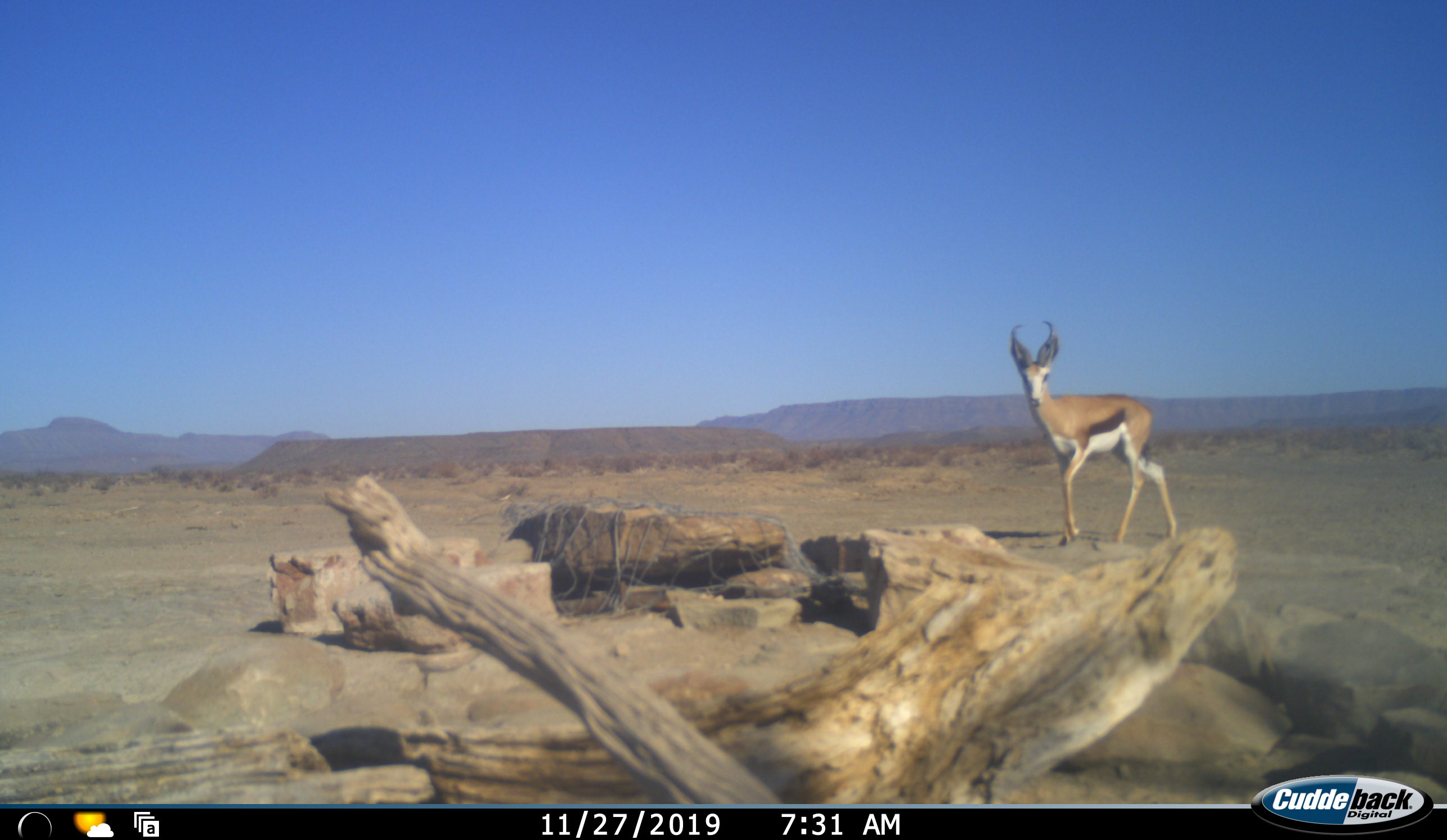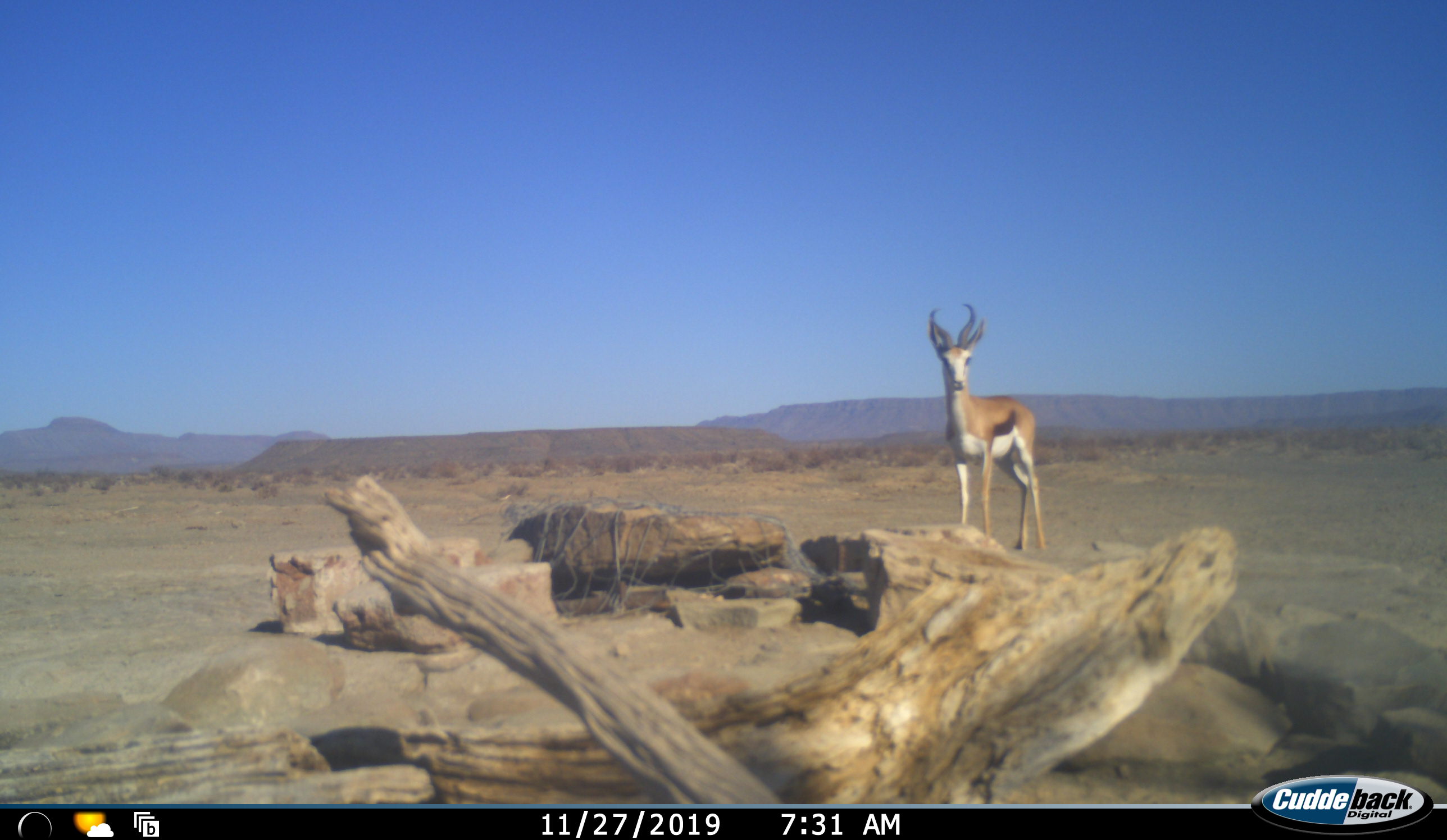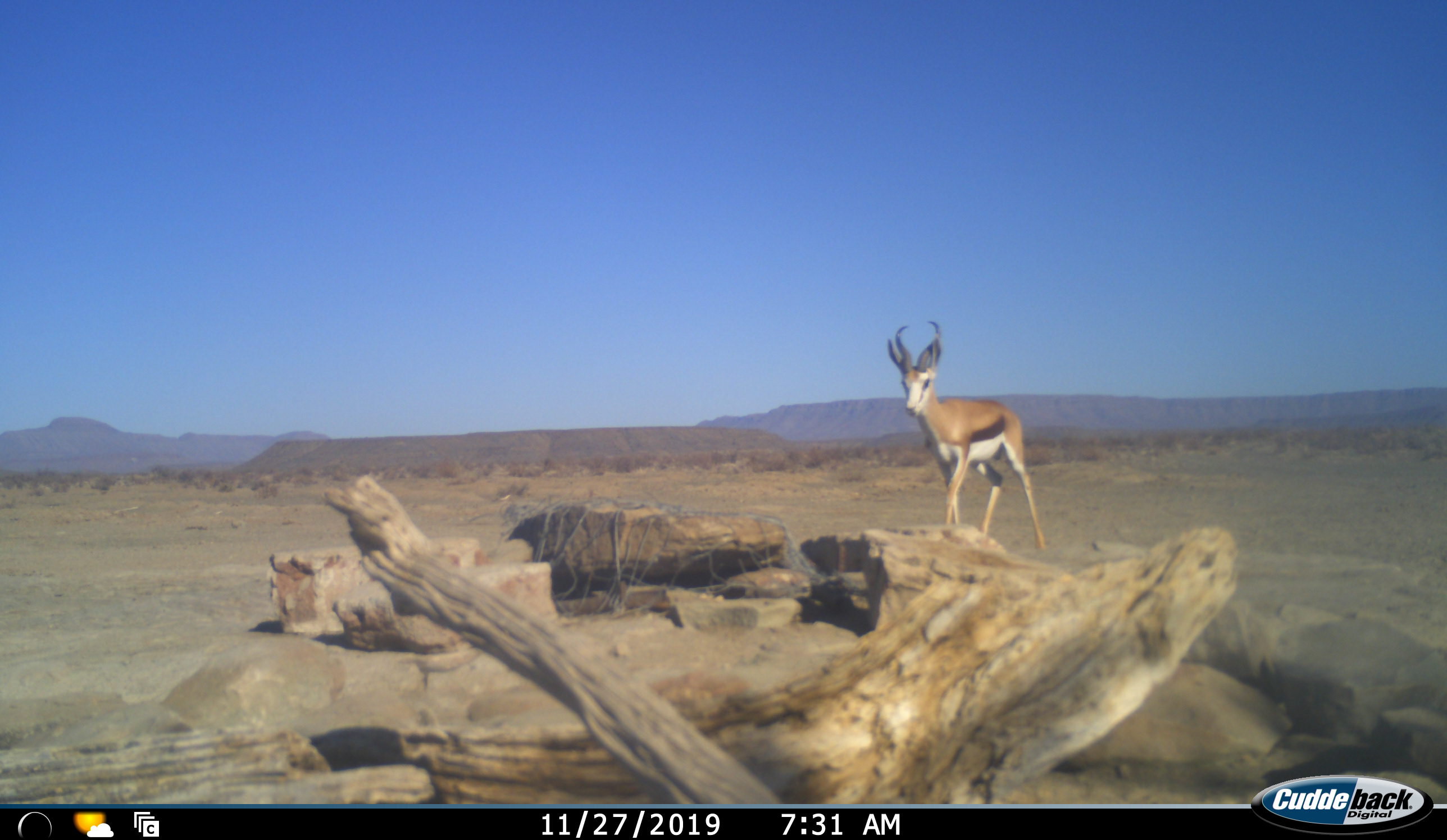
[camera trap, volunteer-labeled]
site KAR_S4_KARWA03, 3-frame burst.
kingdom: Animalia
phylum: Chordata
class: Mammalia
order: Artiodactyla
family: Bovidae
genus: Antidorcas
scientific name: Antidorcas marsupialis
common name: springbok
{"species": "springbok (Antidorcas marsupialis)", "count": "1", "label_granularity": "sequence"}